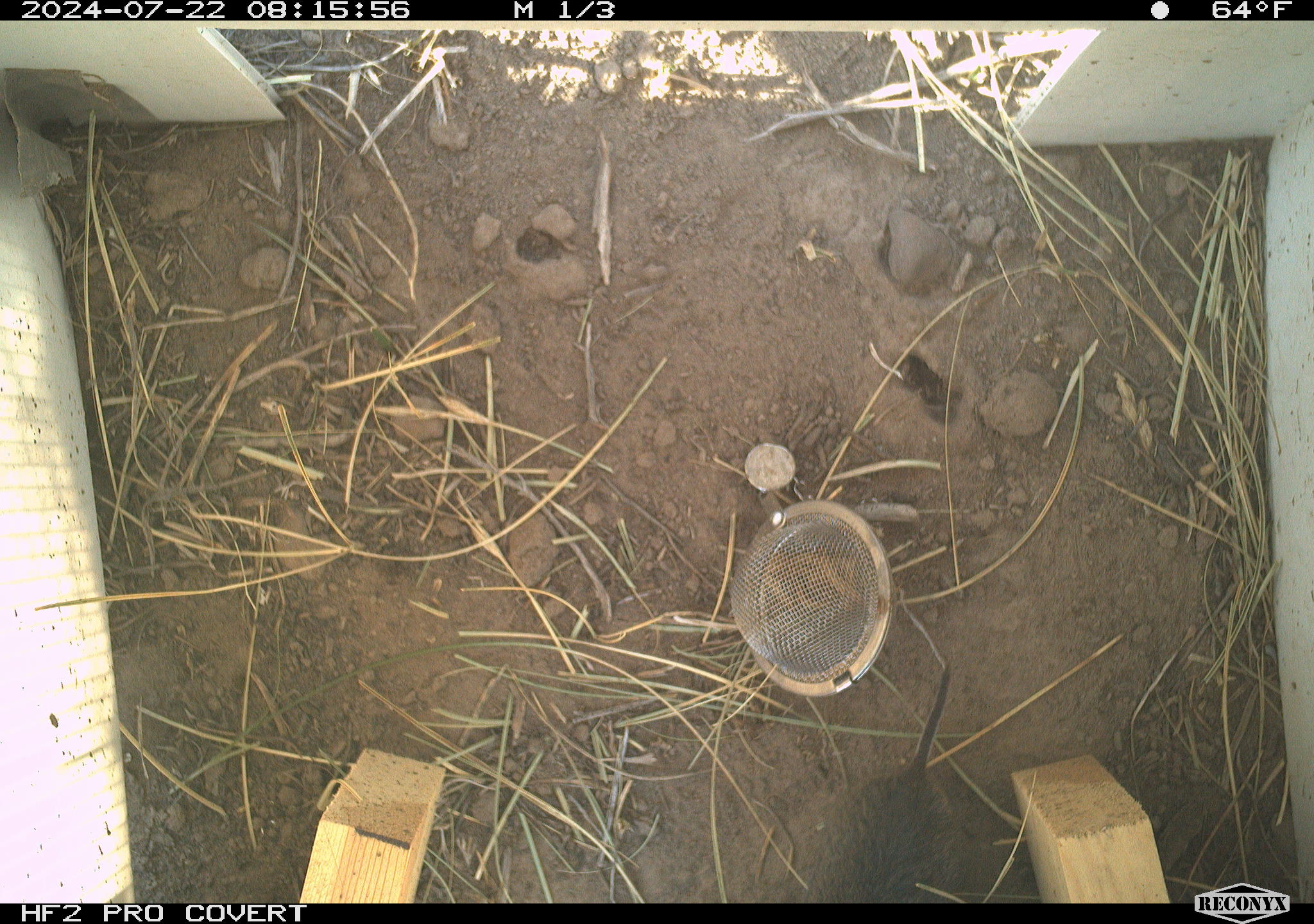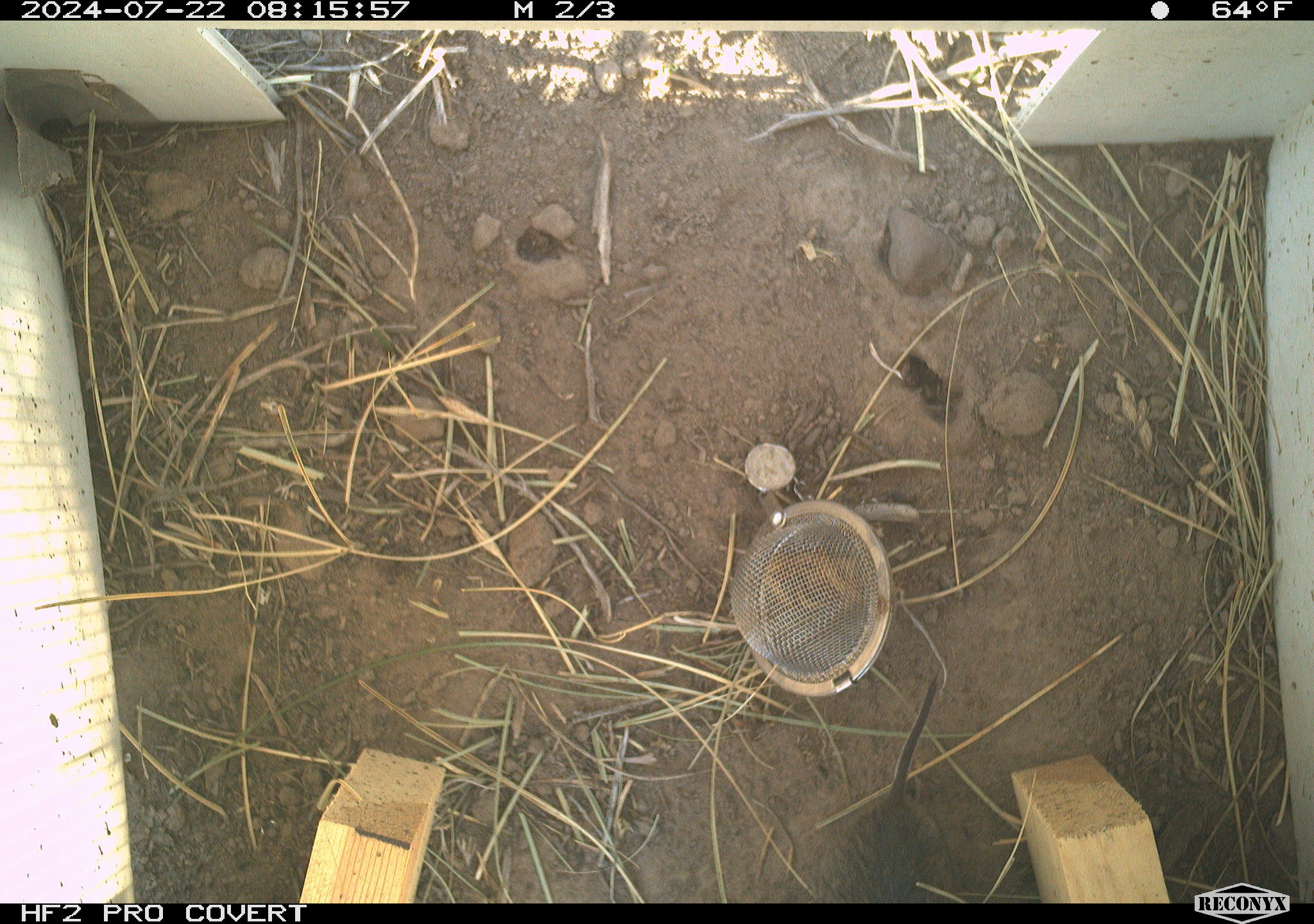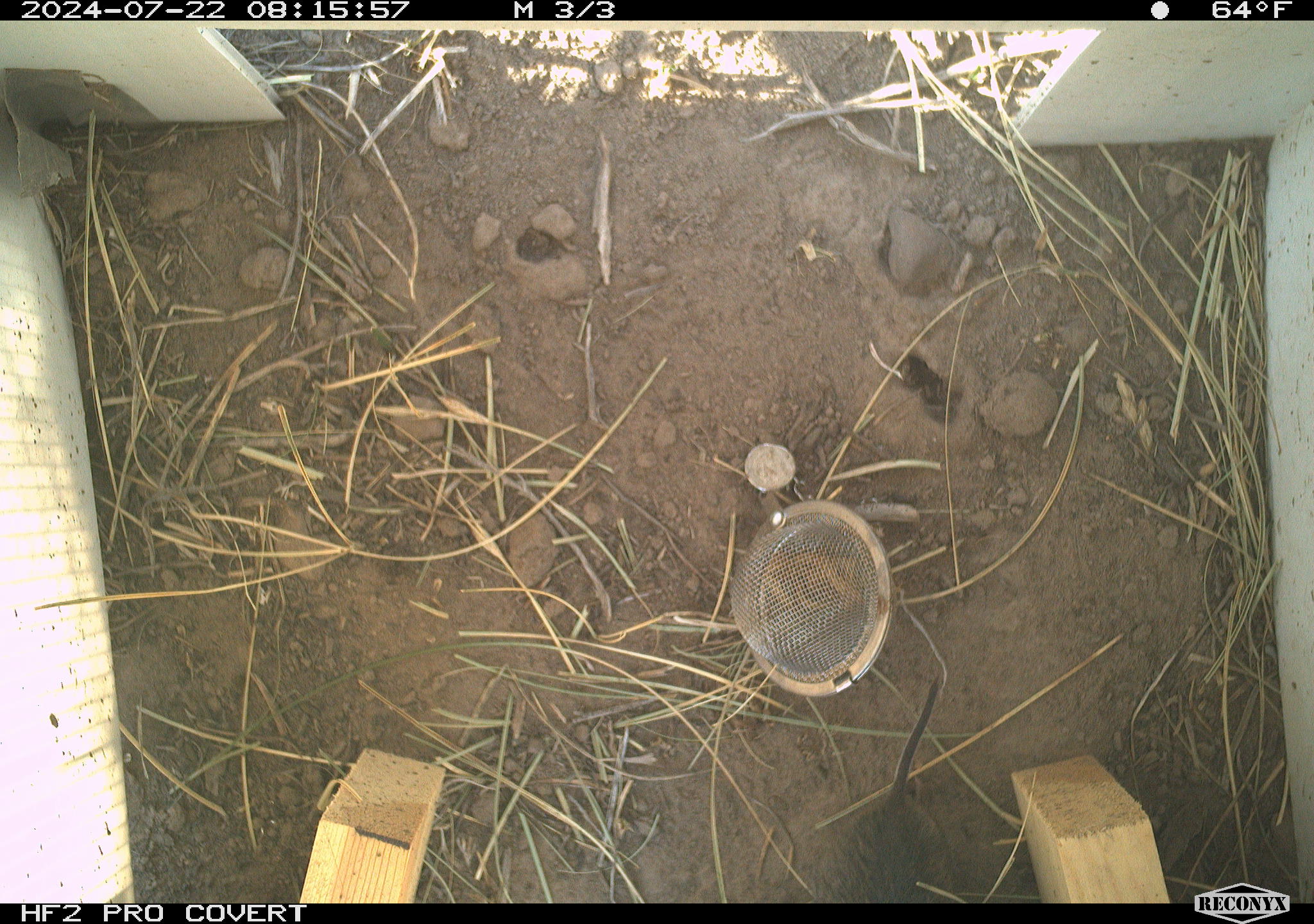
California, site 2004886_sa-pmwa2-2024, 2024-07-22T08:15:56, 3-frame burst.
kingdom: Animalia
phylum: Chordata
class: Mammalia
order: Rodentia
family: Cricetidae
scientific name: Arvicolinae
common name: voles, lemmings, and muskrats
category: arvicolinae subfamily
Arvicolinae subfamily (voles, lemmings, and muskrats) (Arvicolinae).